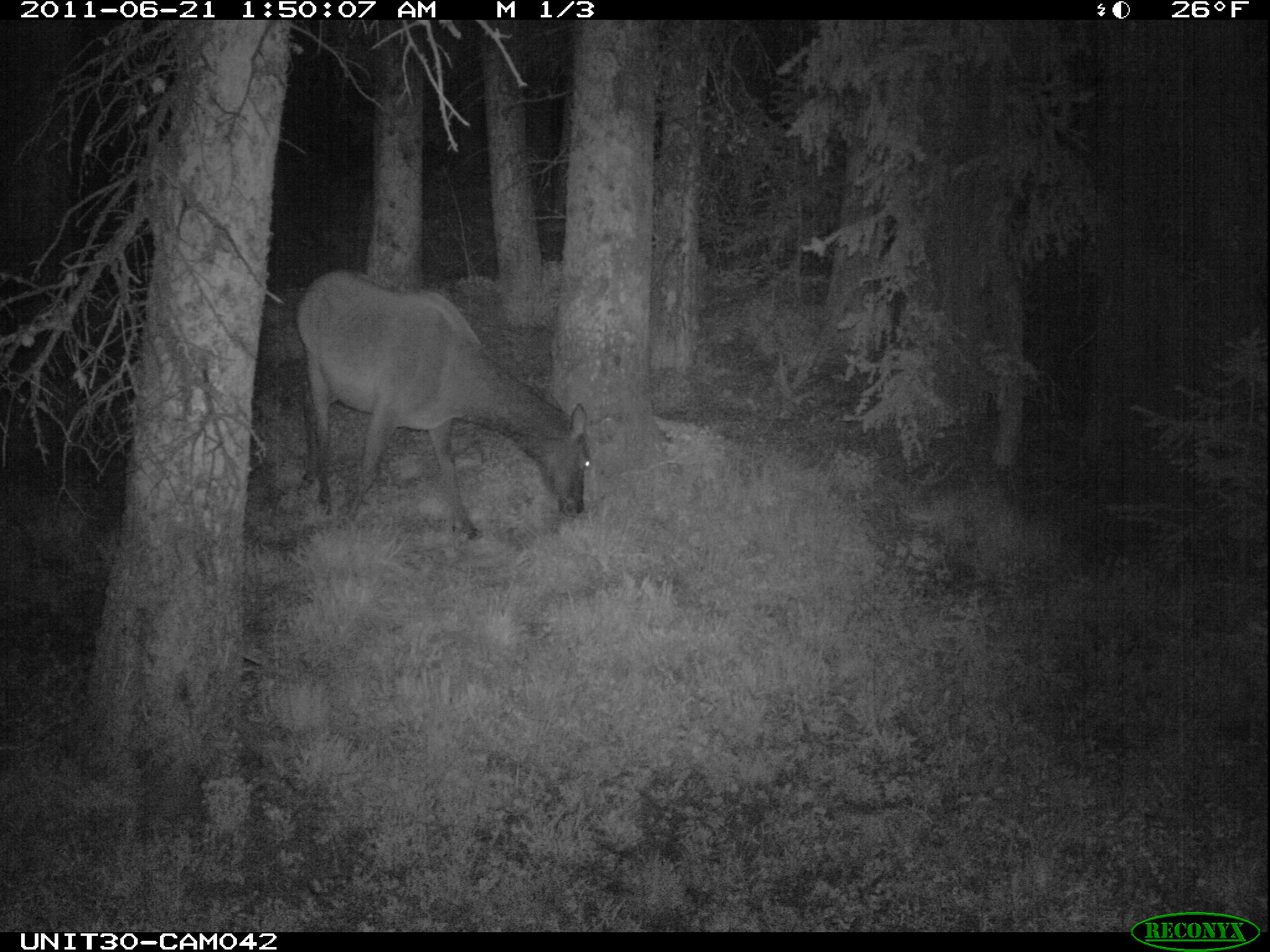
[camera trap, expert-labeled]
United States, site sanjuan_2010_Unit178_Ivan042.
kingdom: Animalia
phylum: Chordata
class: Mammalia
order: Artiodactyla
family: Cervidae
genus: Cervus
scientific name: Cervus elaphus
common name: red deer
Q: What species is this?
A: Cervus elaphus (red deer).